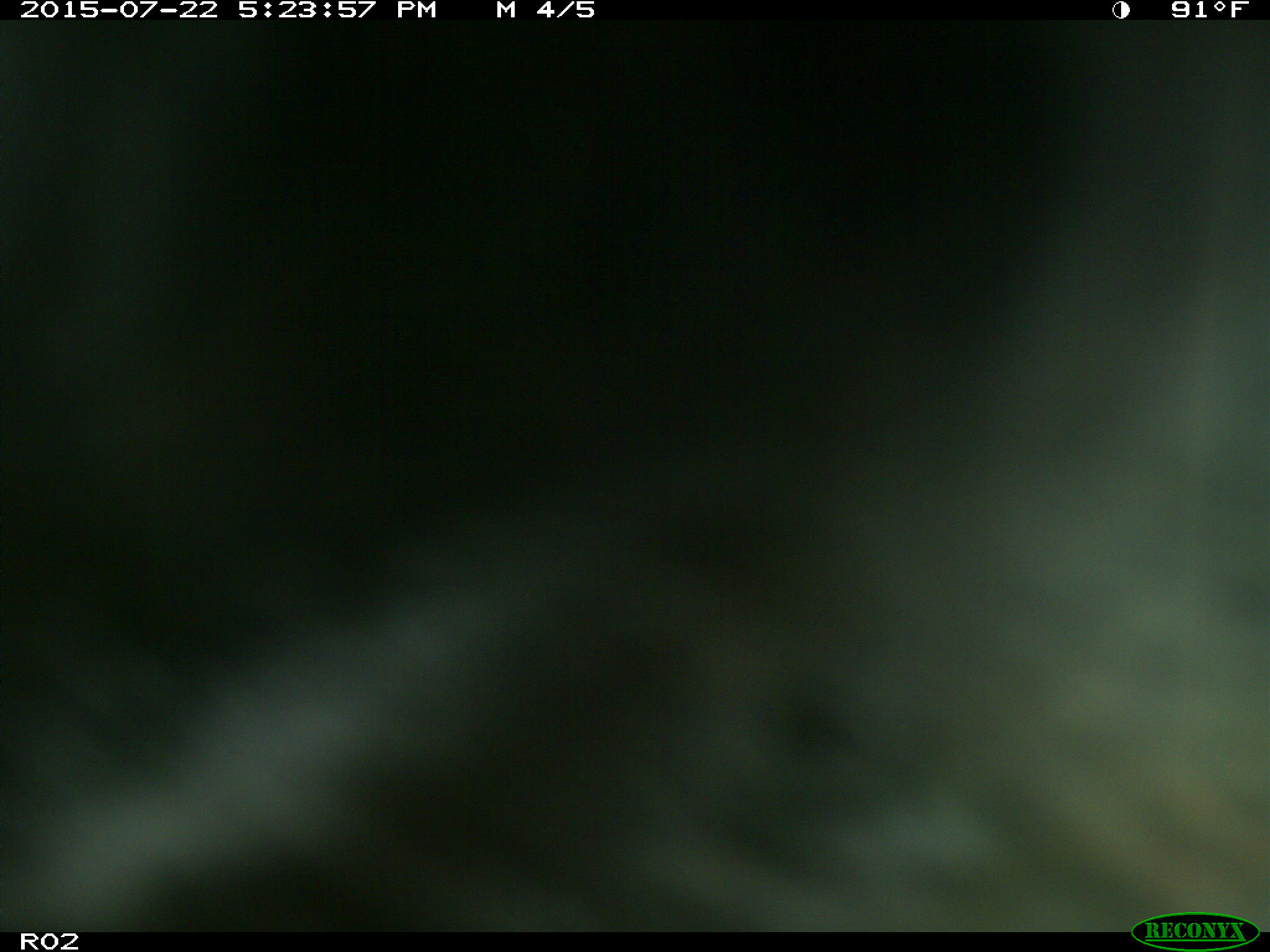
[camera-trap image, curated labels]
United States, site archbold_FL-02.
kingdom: Animalia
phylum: Chordata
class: Mammalia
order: Artiodactyla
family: Bovidae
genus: Bos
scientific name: Bos taurus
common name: domestic cow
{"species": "Bos taurus (domestic cow)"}